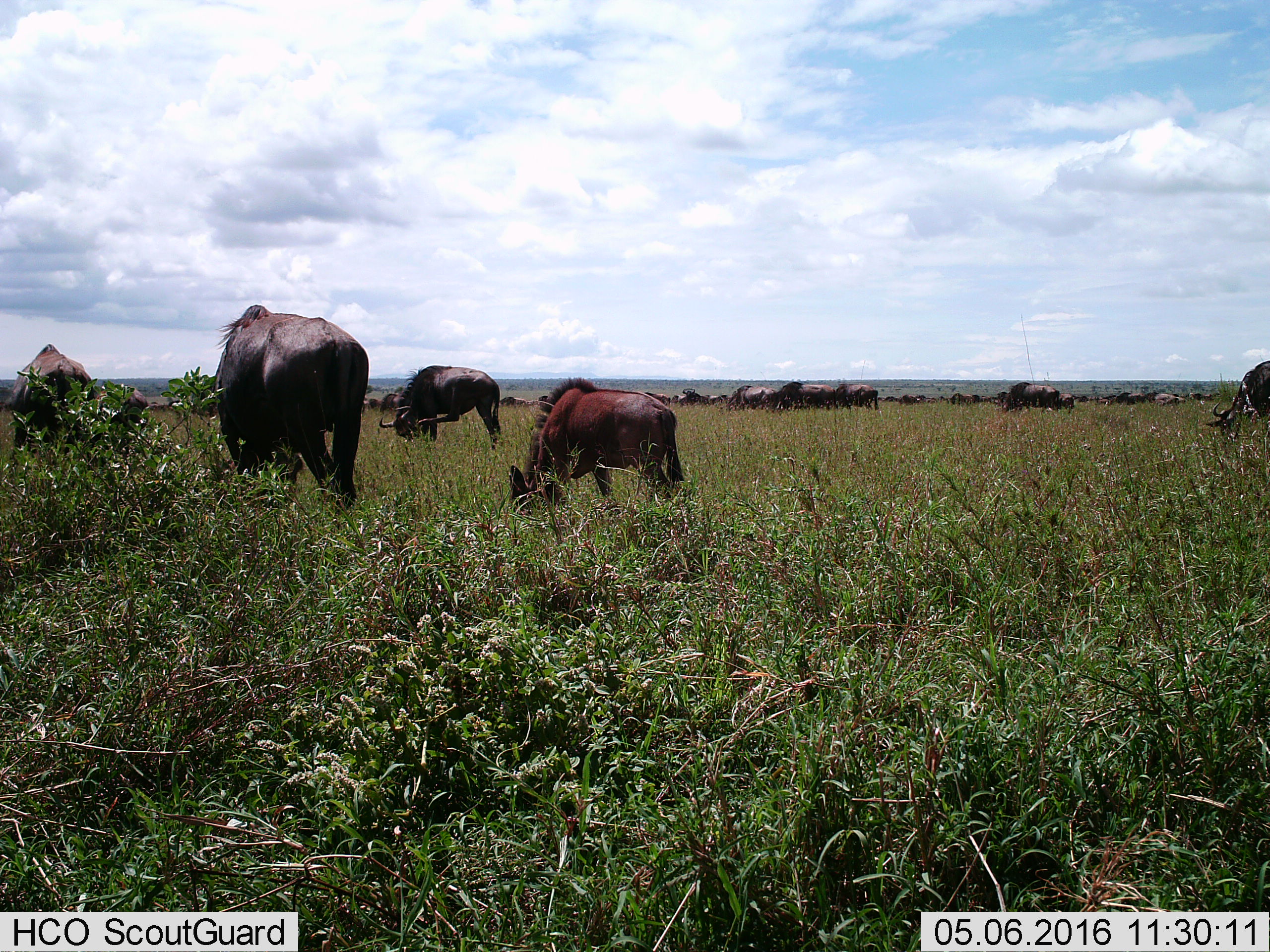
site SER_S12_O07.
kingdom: Animalia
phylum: Chordata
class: Mammalia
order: Artiodactyla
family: Bovidae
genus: Connochaetes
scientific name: Connochaetes taurinus taurinus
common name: blue wildebeest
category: wildebeestblue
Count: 11-50.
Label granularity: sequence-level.